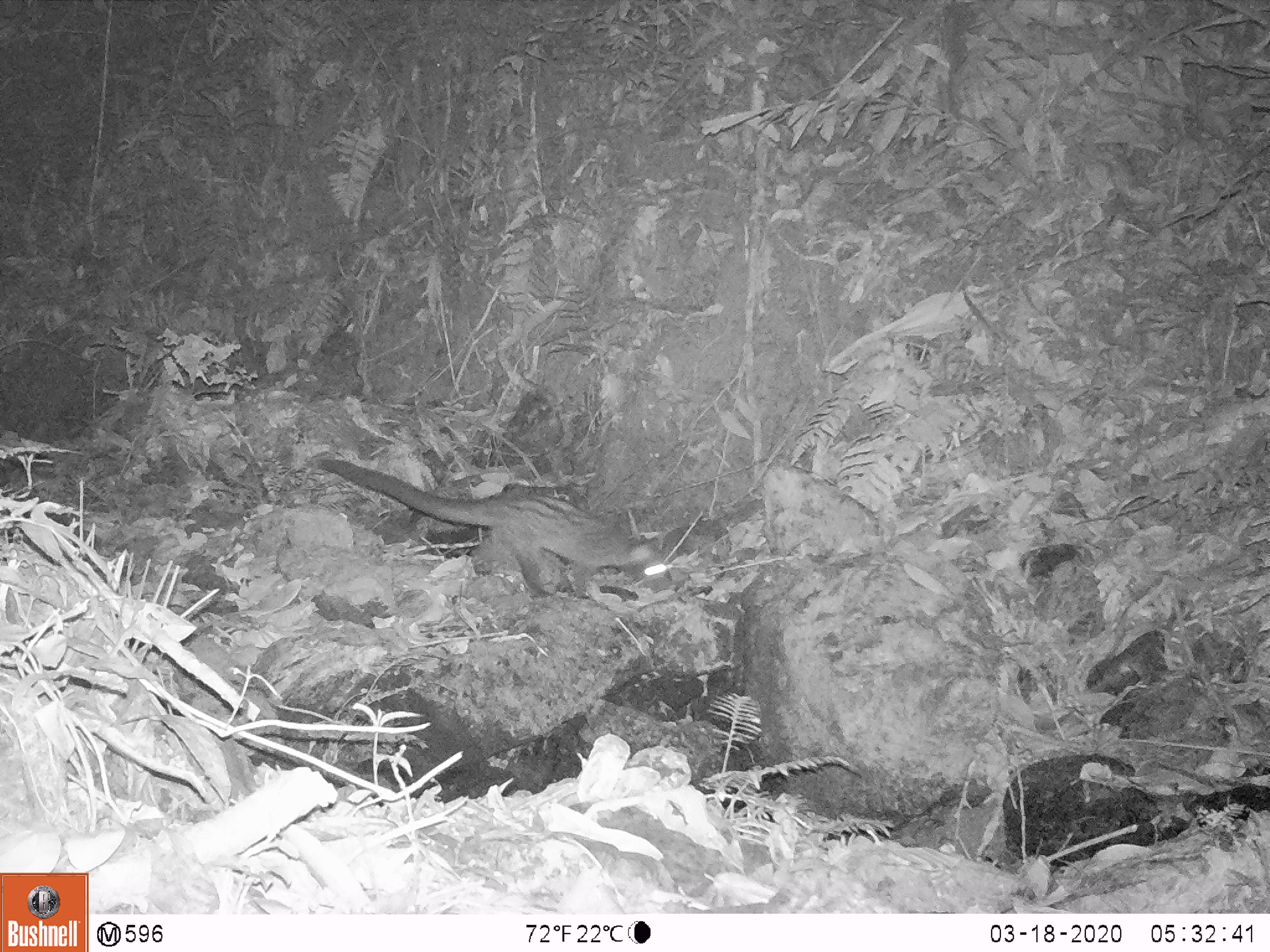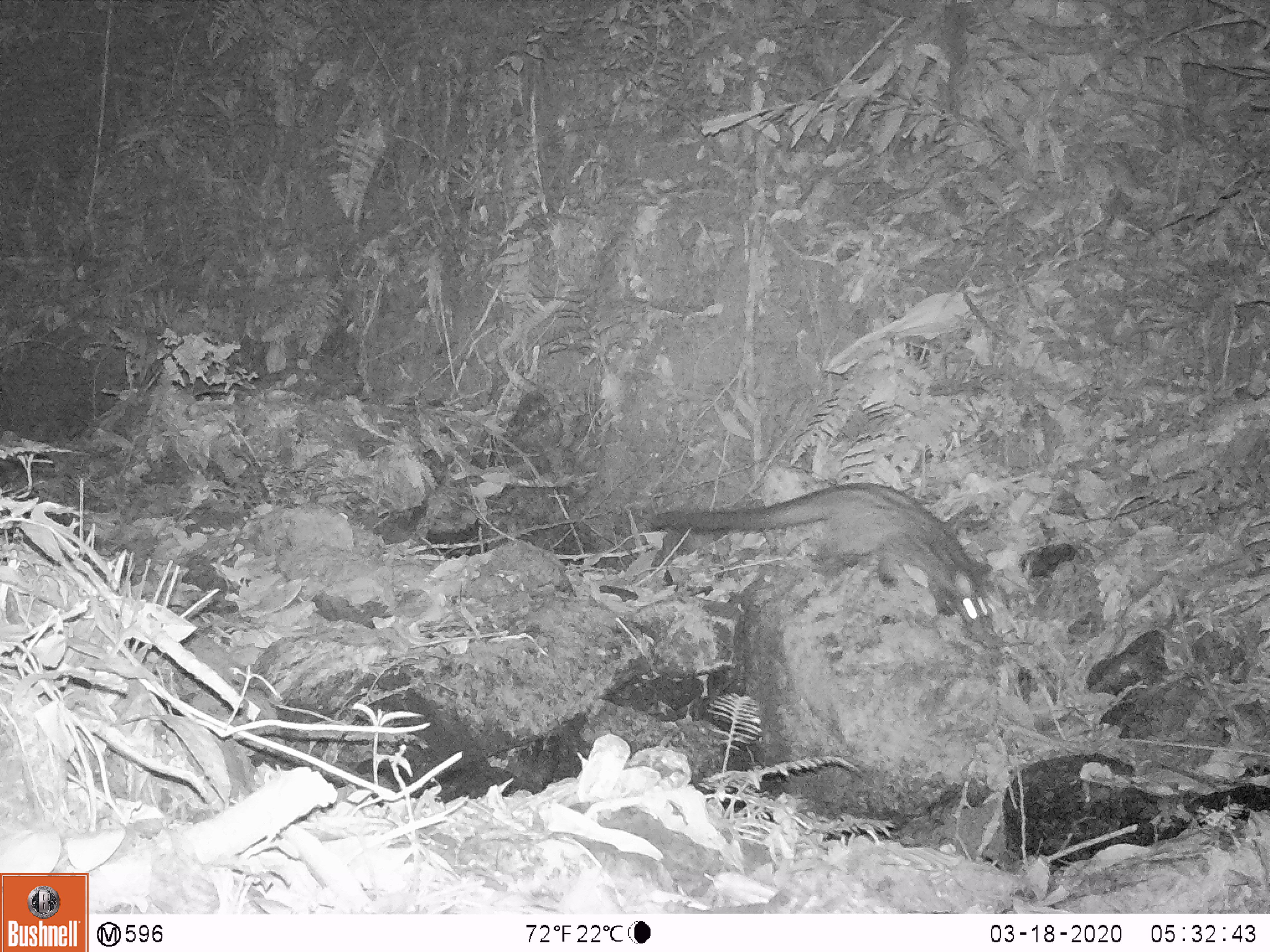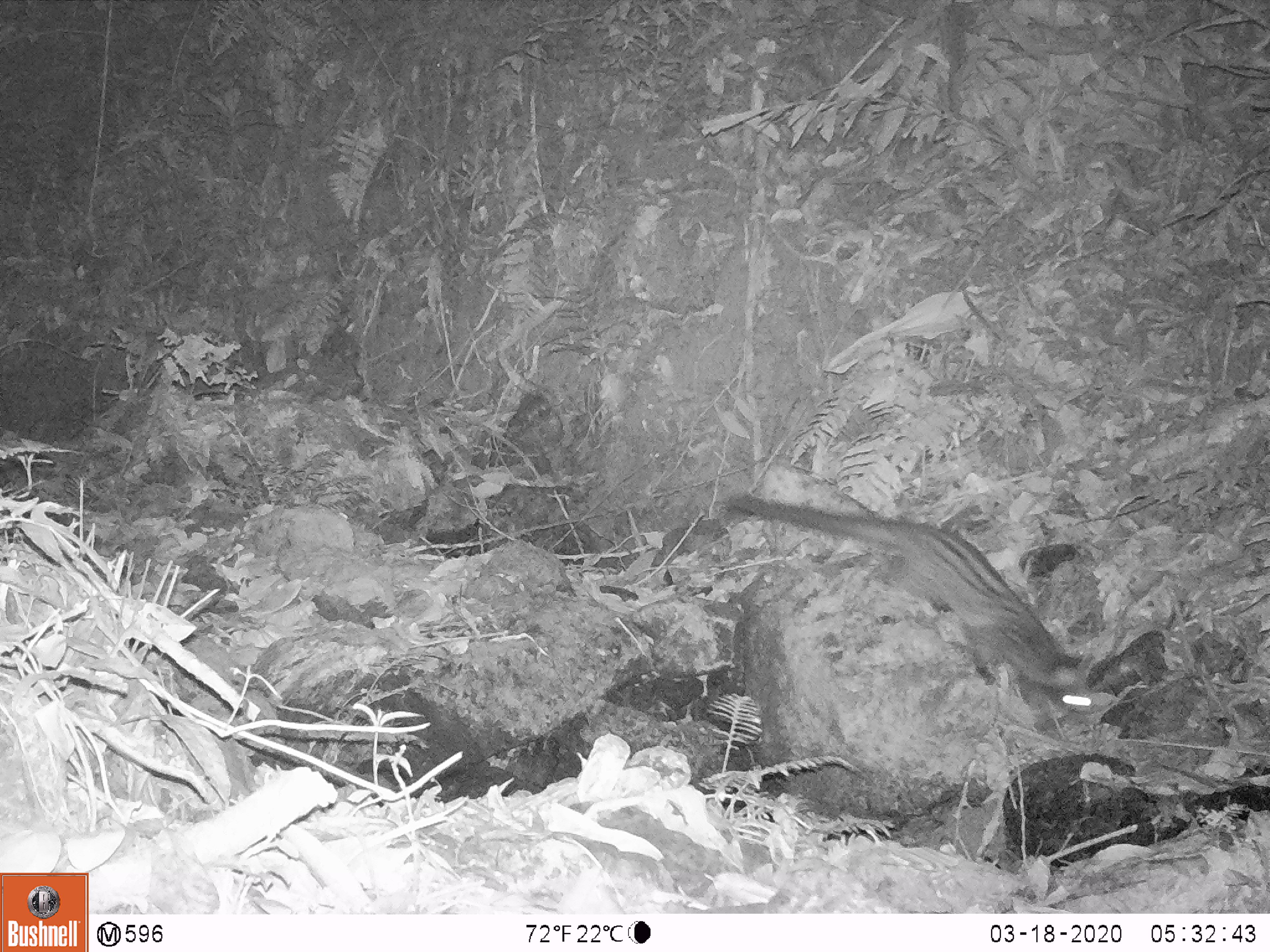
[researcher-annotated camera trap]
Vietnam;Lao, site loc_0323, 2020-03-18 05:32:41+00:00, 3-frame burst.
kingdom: Animalia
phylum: Chordata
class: Mammalia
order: Carnivora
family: Viverridae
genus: Paradoxurus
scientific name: Paradoxurus hermaphroditus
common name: common palm civet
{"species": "common palm civet (Paradoxurus hermaphroditus)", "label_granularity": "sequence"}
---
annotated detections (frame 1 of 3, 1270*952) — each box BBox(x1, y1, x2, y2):
common palm civet: BBox(305, 454, 673, 596)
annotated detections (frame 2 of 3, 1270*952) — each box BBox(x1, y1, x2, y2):
common palm civet: BBox(646, 477, 1002, 651)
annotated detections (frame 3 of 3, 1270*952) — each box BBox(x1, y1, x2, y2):
common palm civet: BBox(723, 493, 1098, 718)